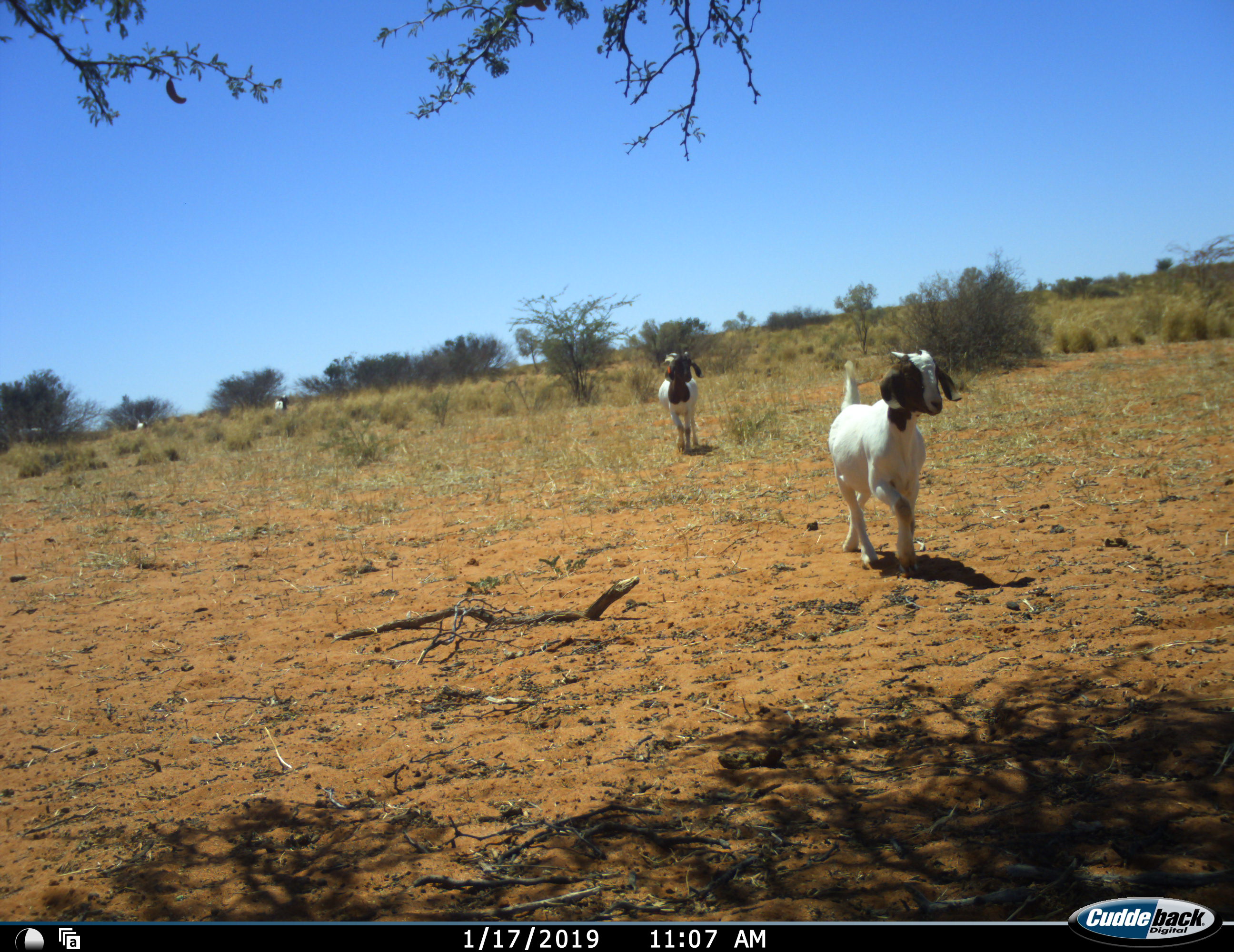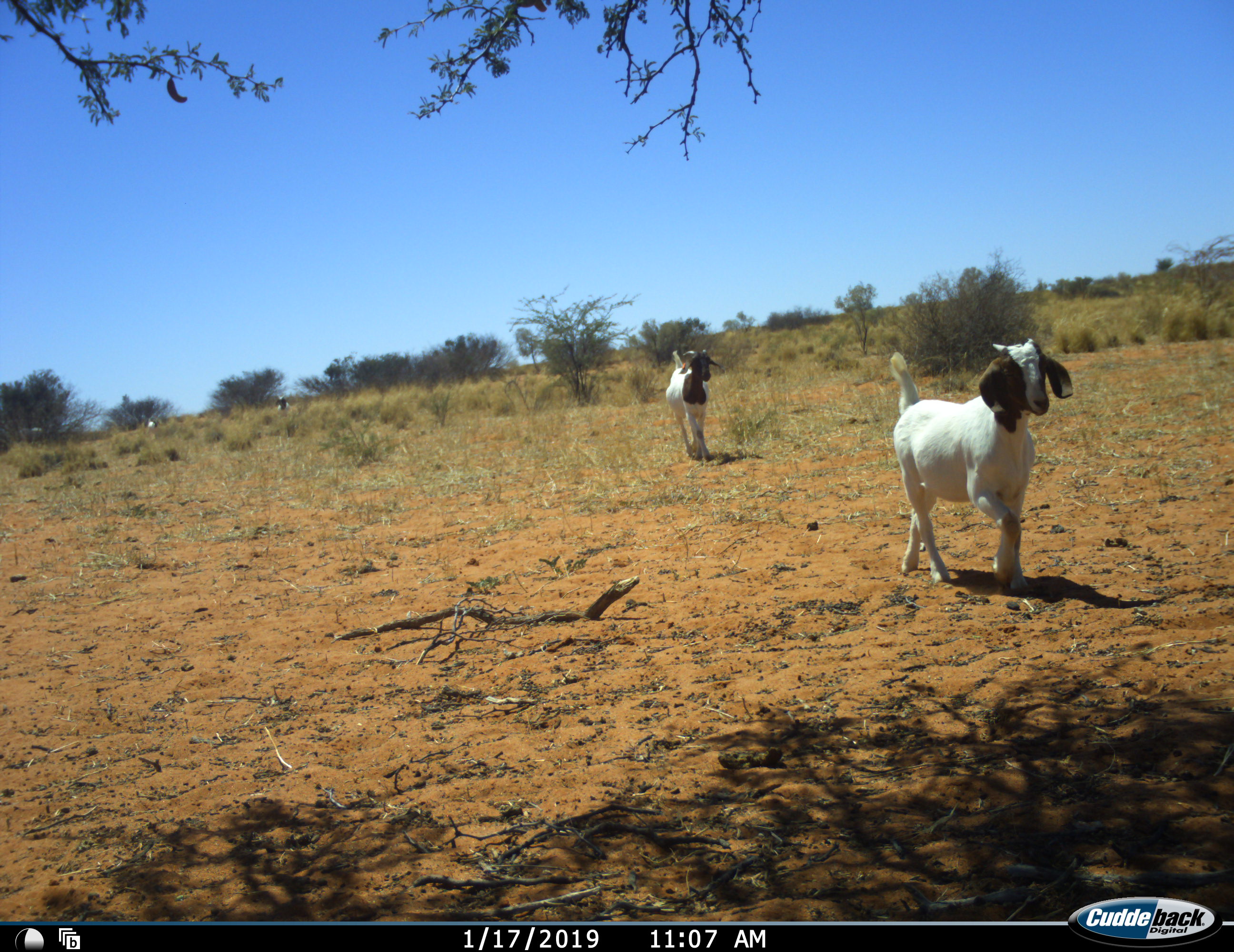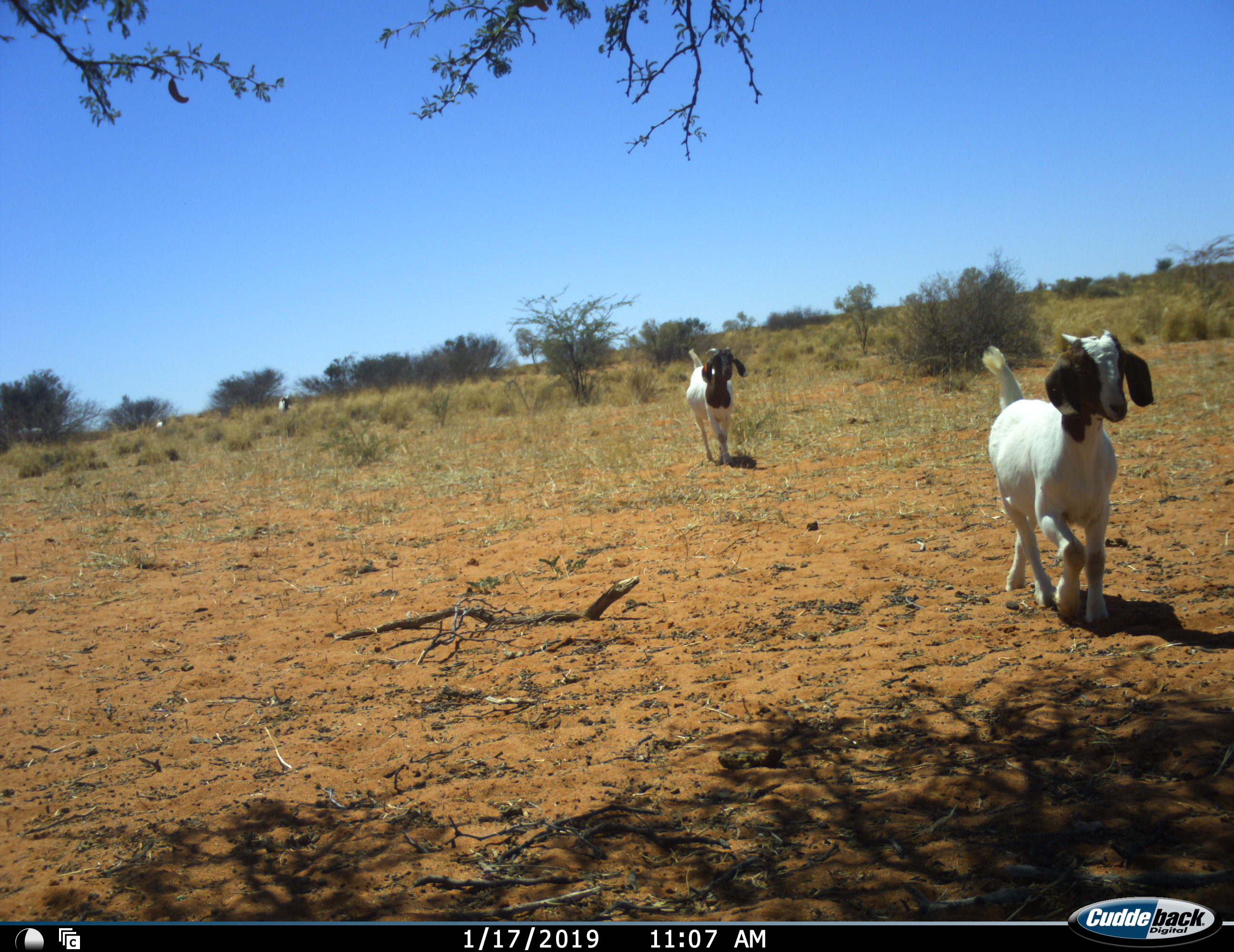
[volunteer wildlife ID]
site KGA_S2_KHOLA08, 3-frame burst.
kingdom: Animalia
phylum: Chordata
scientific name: Vertebrata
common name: domestic animal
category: domesticanimal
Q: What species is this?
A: Domesticanimal (domestic animal) (Vertebrata).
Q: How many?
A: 4.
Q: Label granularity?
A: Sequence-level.